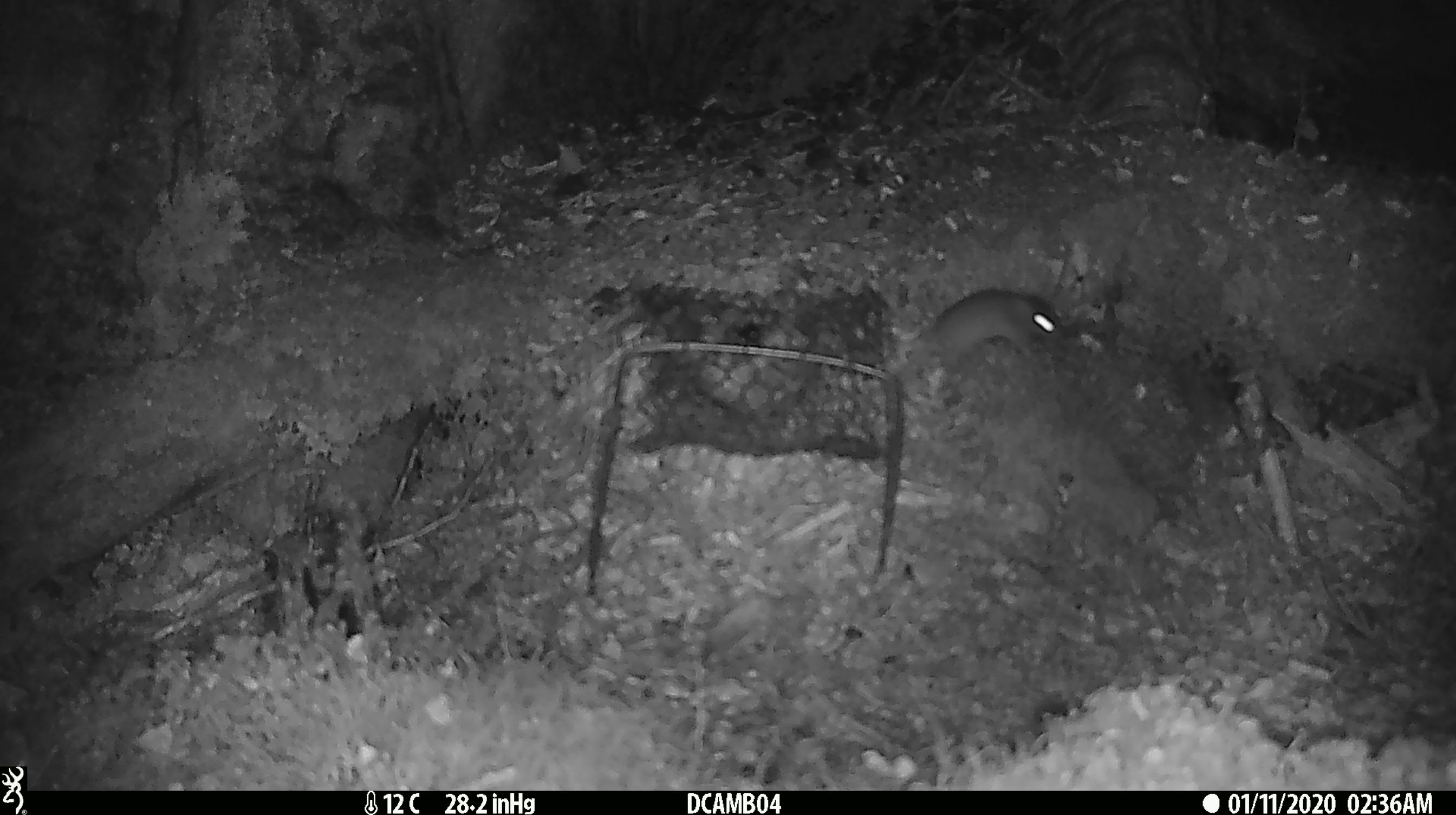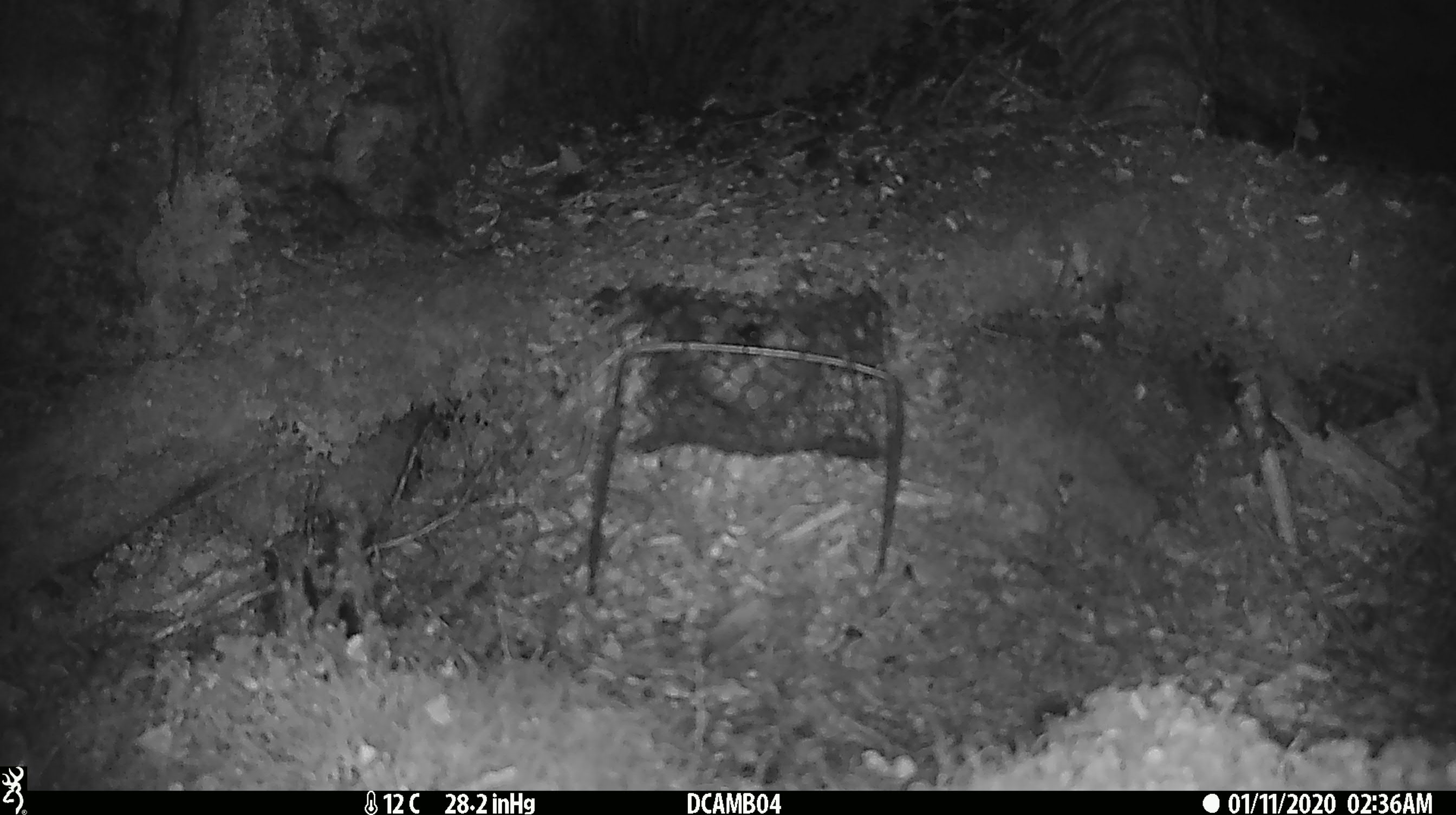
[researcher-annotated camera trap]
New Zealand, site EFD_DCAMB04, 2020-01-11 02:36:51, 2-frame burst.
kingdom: Animalia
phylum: Chordata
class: Mammalia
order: Rodentia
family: Muridae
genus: Mus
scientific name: Mus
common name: mouse